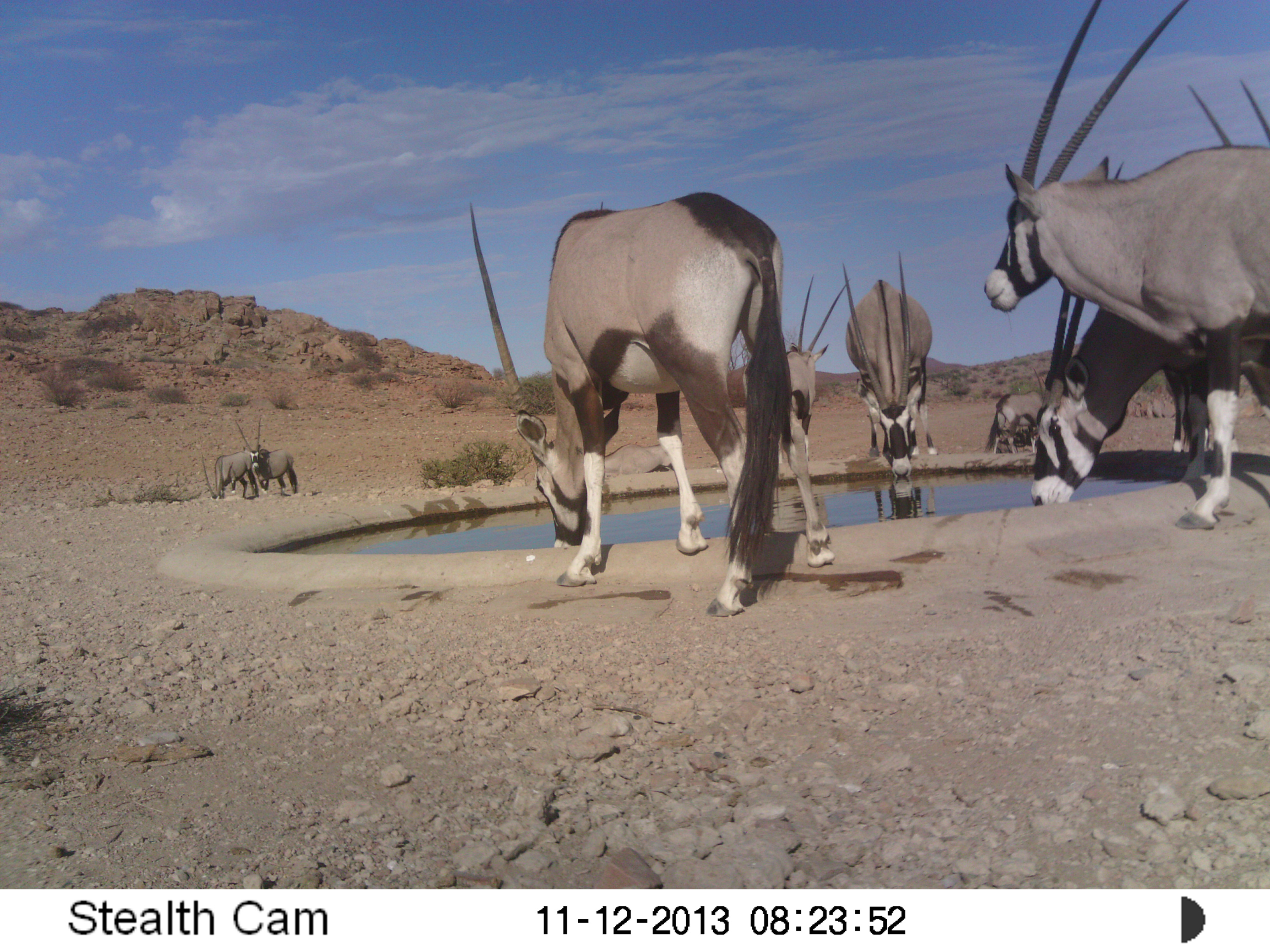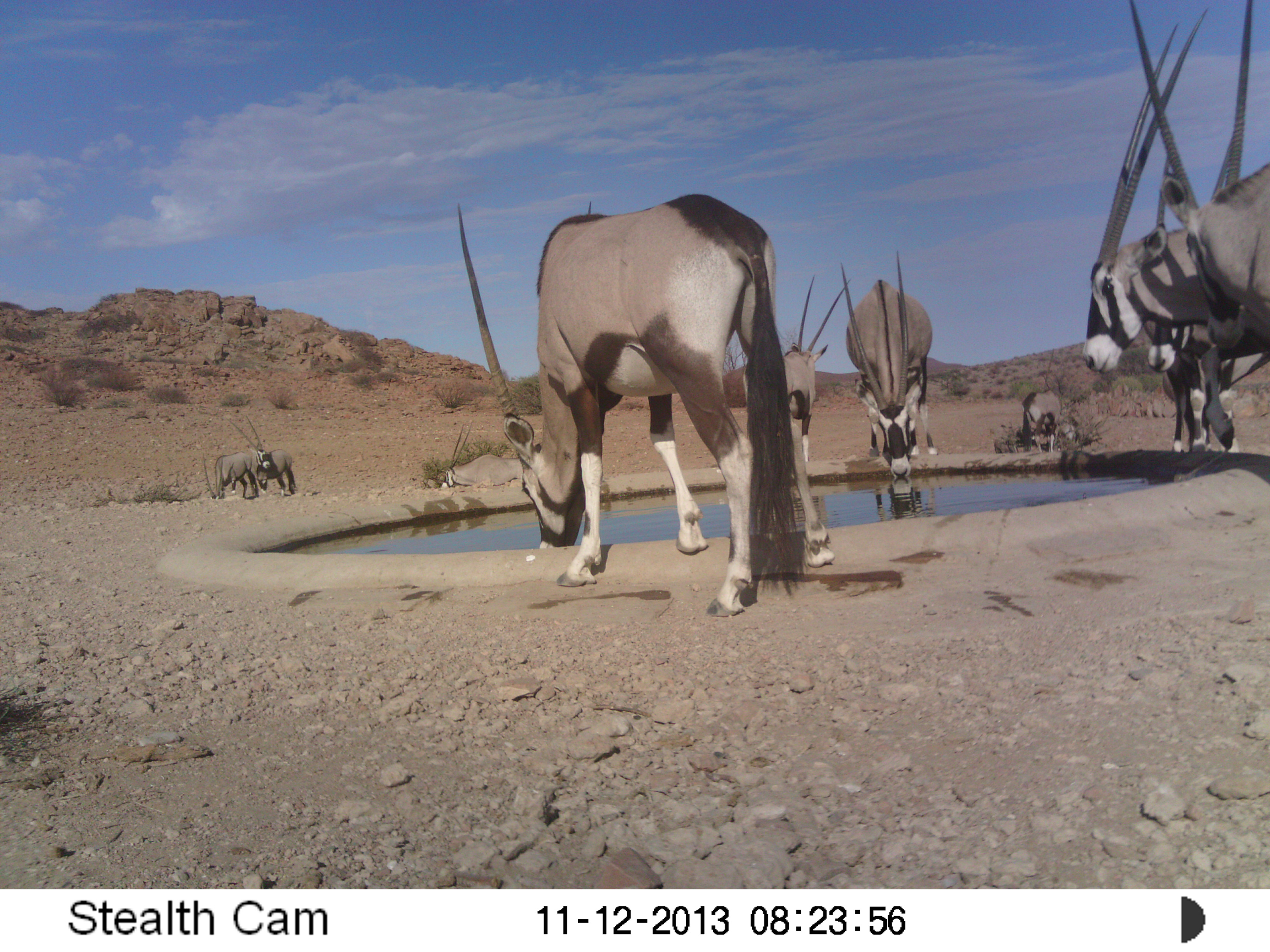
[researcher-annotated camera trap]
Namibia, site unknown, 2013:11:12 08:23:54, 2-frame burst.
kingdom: Animalia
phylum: Chordata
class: Mammalia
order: Artiodactyla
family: Bovidae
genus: Oryx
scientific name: Oryx gazella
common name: gemsbok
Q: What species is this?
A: Oryx gazella (gemsbok).